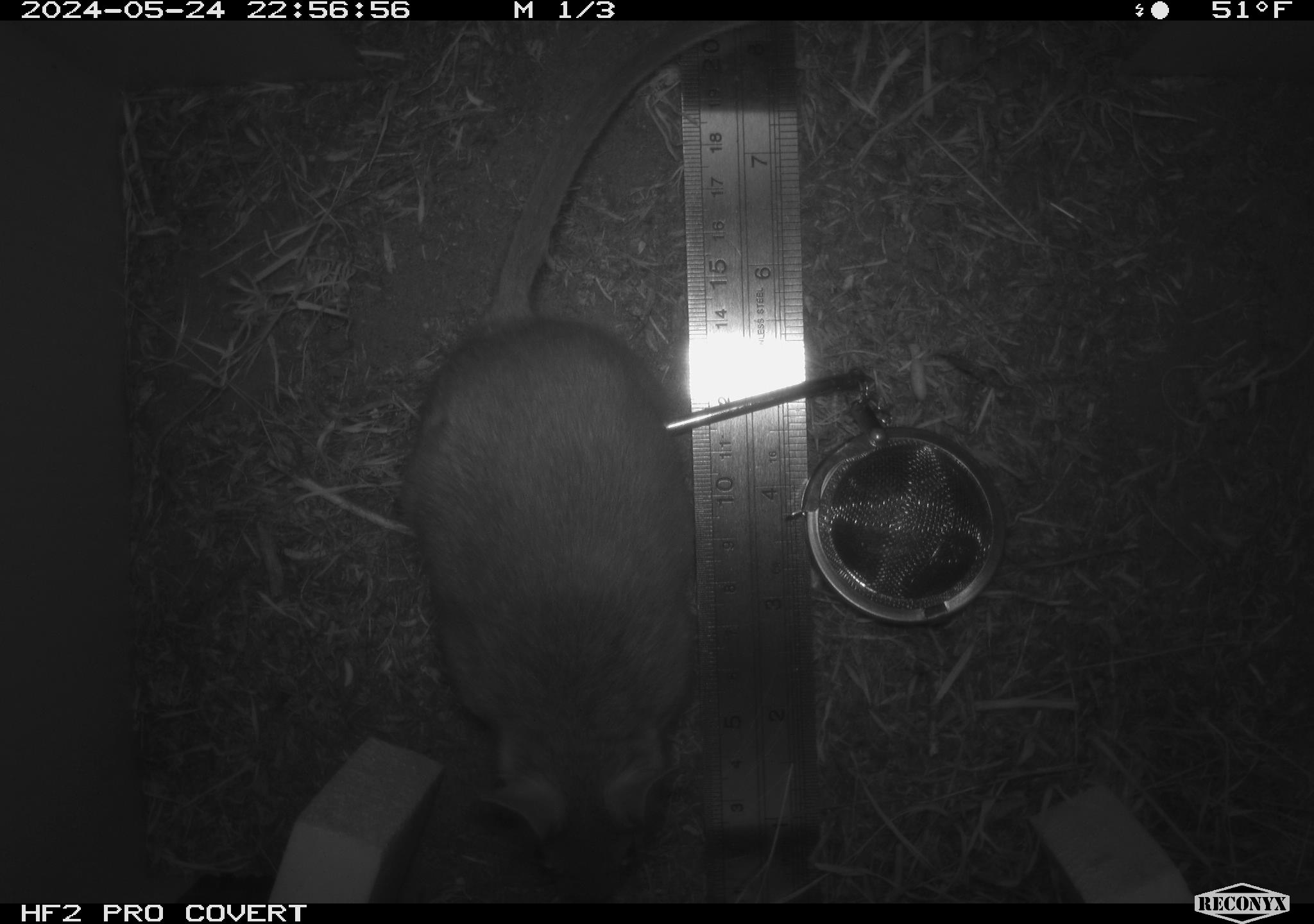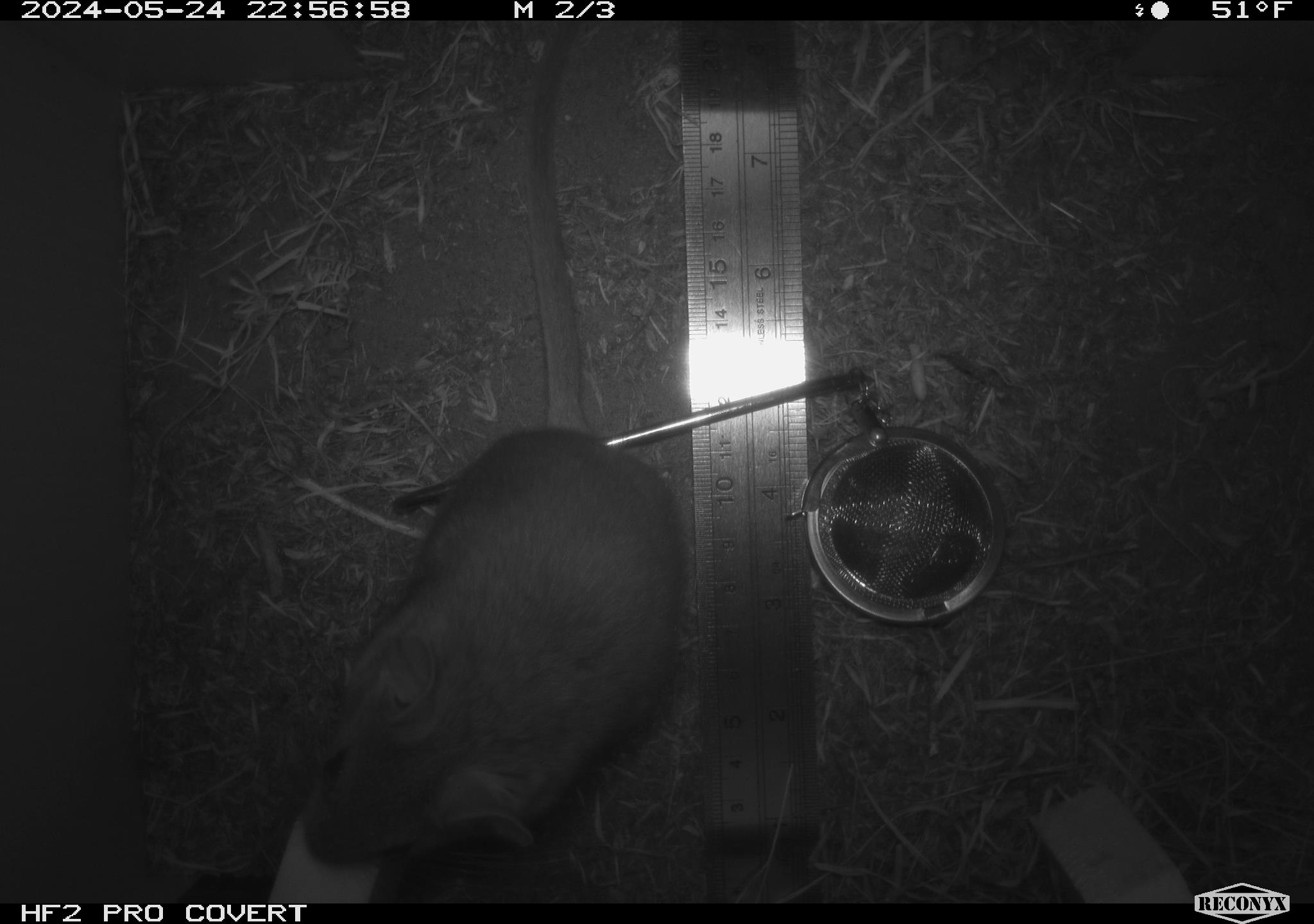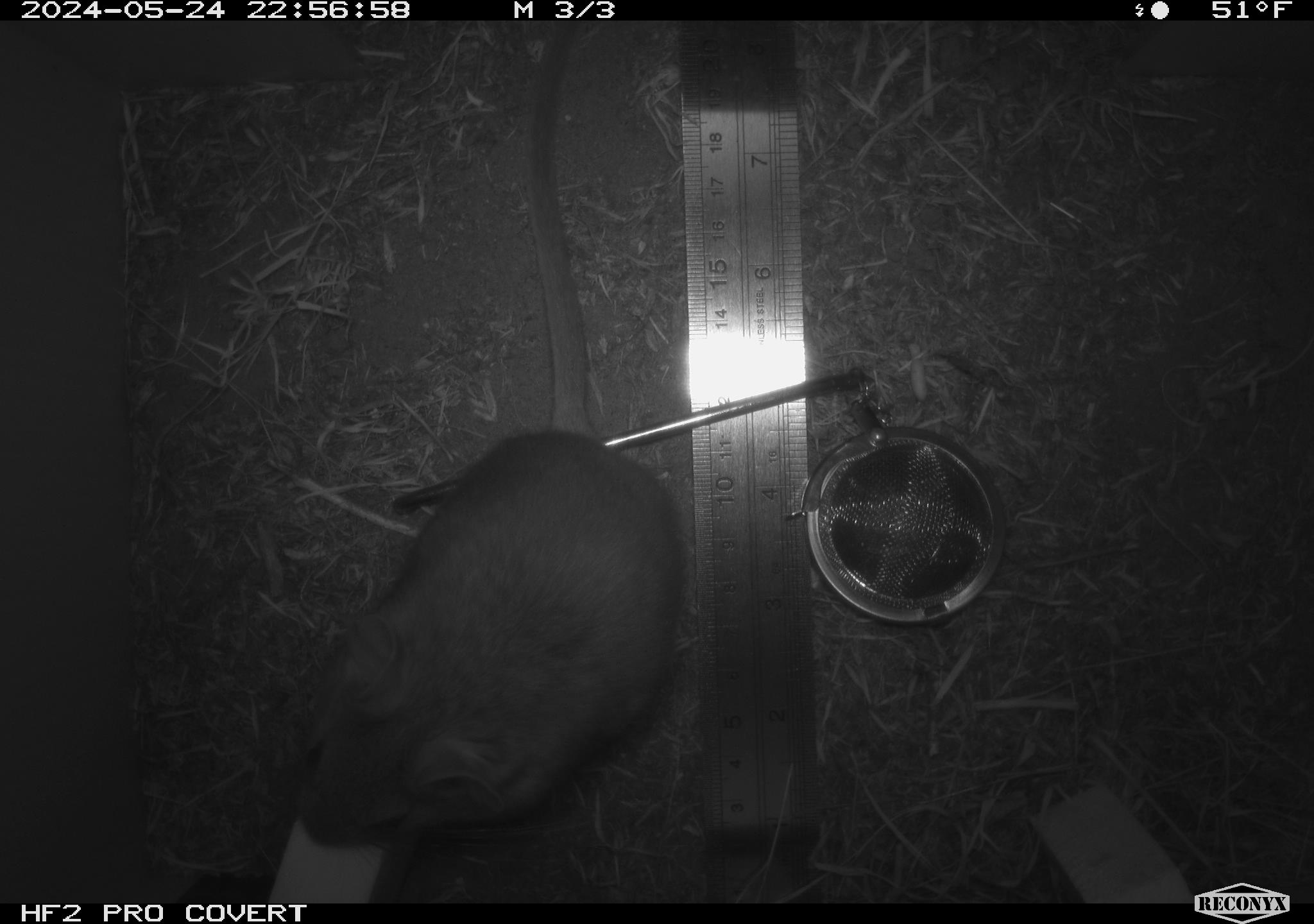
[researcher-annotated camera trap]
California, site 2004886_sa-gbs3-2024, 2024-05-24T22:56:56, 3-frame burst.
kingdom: Animalia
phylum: Chordata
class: Mammalia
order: Rodentia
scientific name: Rodentia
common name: woodrat or rat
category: woodrat or rat species